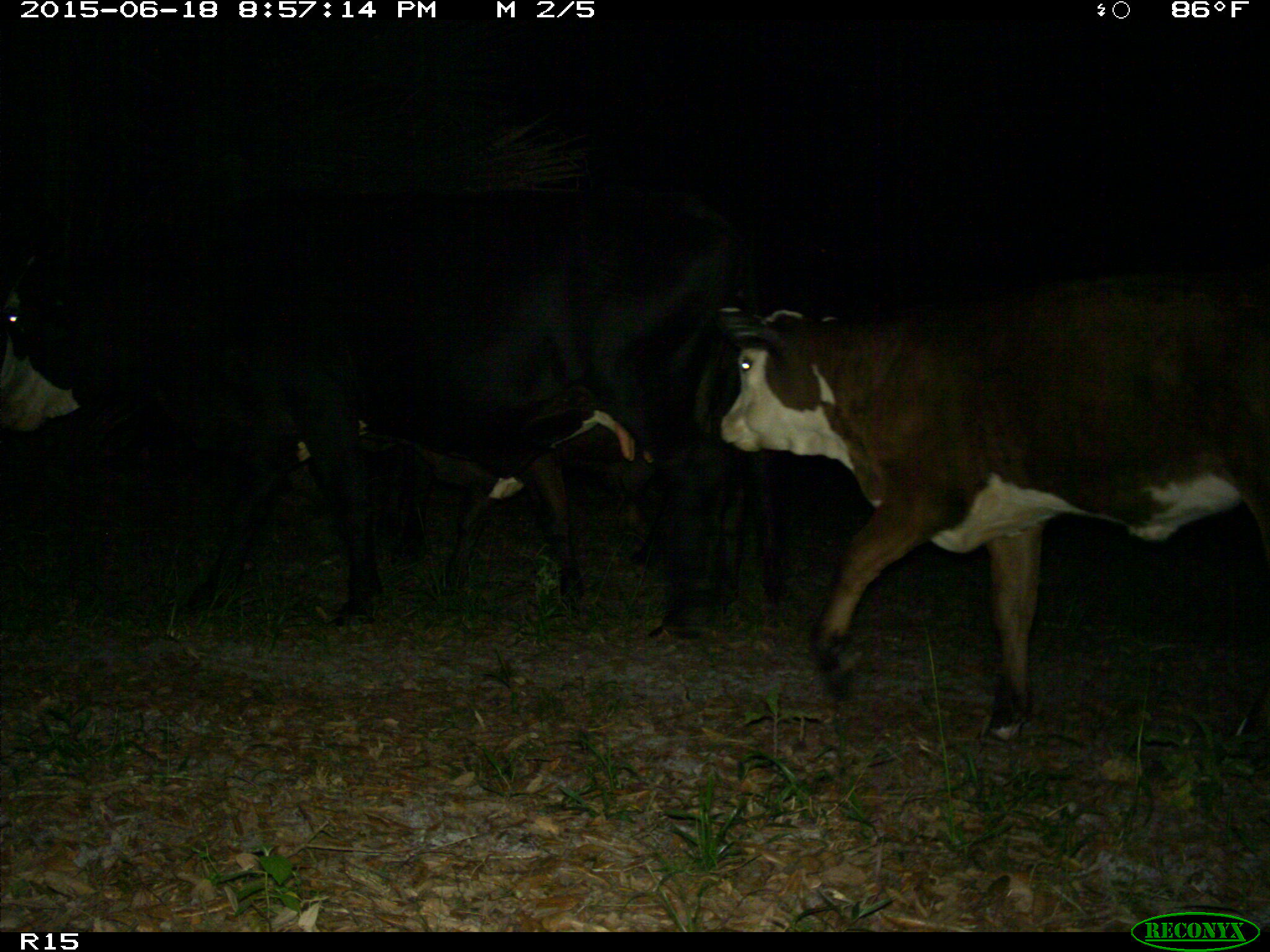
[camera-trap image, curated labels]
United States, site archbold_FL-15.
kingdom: Animalia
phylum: Chordata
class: Mammalia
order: Artiodactyla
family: Bovidae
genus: Bos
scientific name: Bos taurus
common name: domestic cow